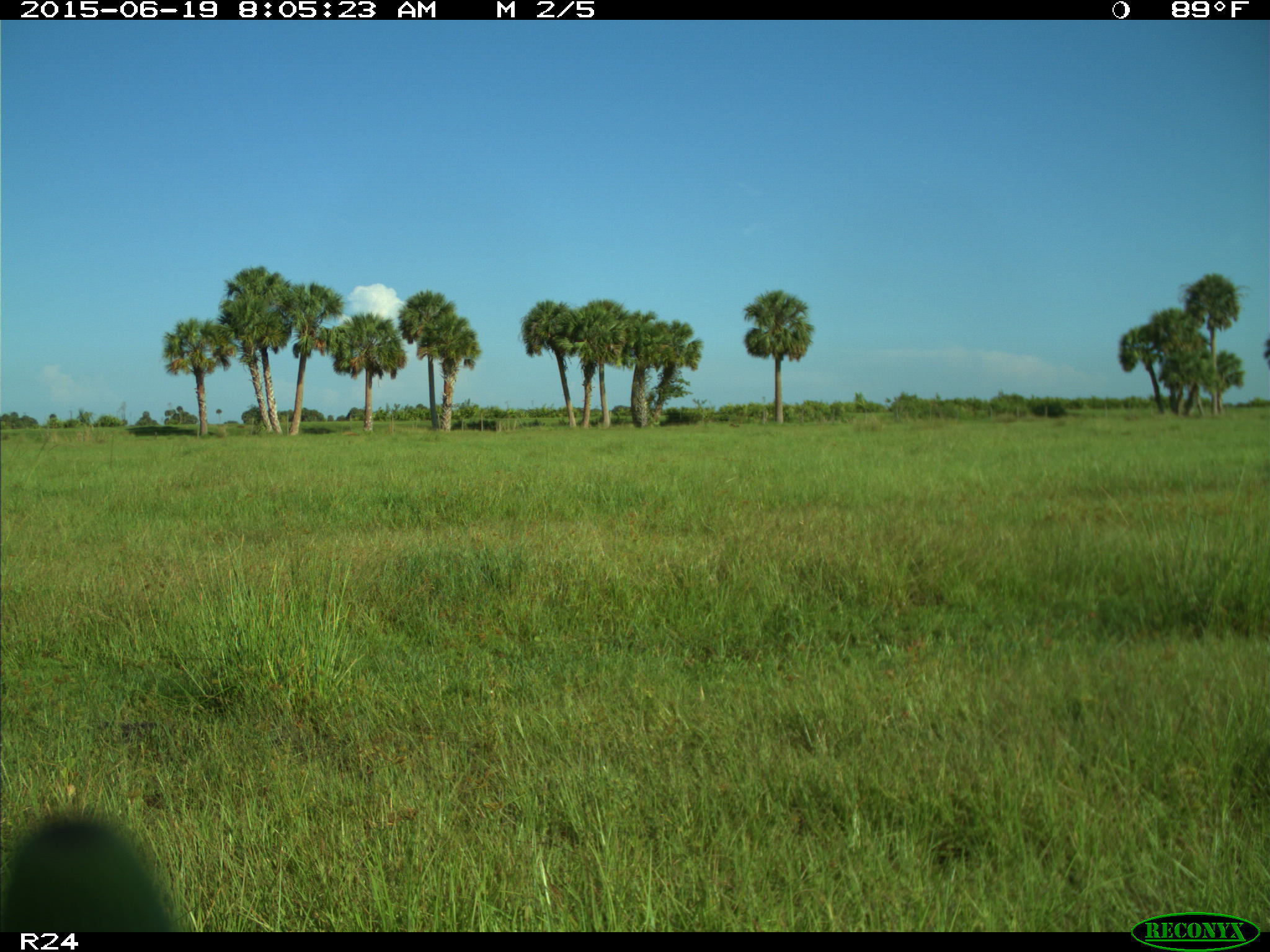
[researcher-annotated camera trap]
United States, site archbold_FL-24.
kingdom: Animalia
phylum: Chordata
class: Mammalia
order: Artiodactyla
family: Bovidae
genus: Bos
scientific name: Bos taurus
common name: domestic cow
Bos taurus (domestic cow).